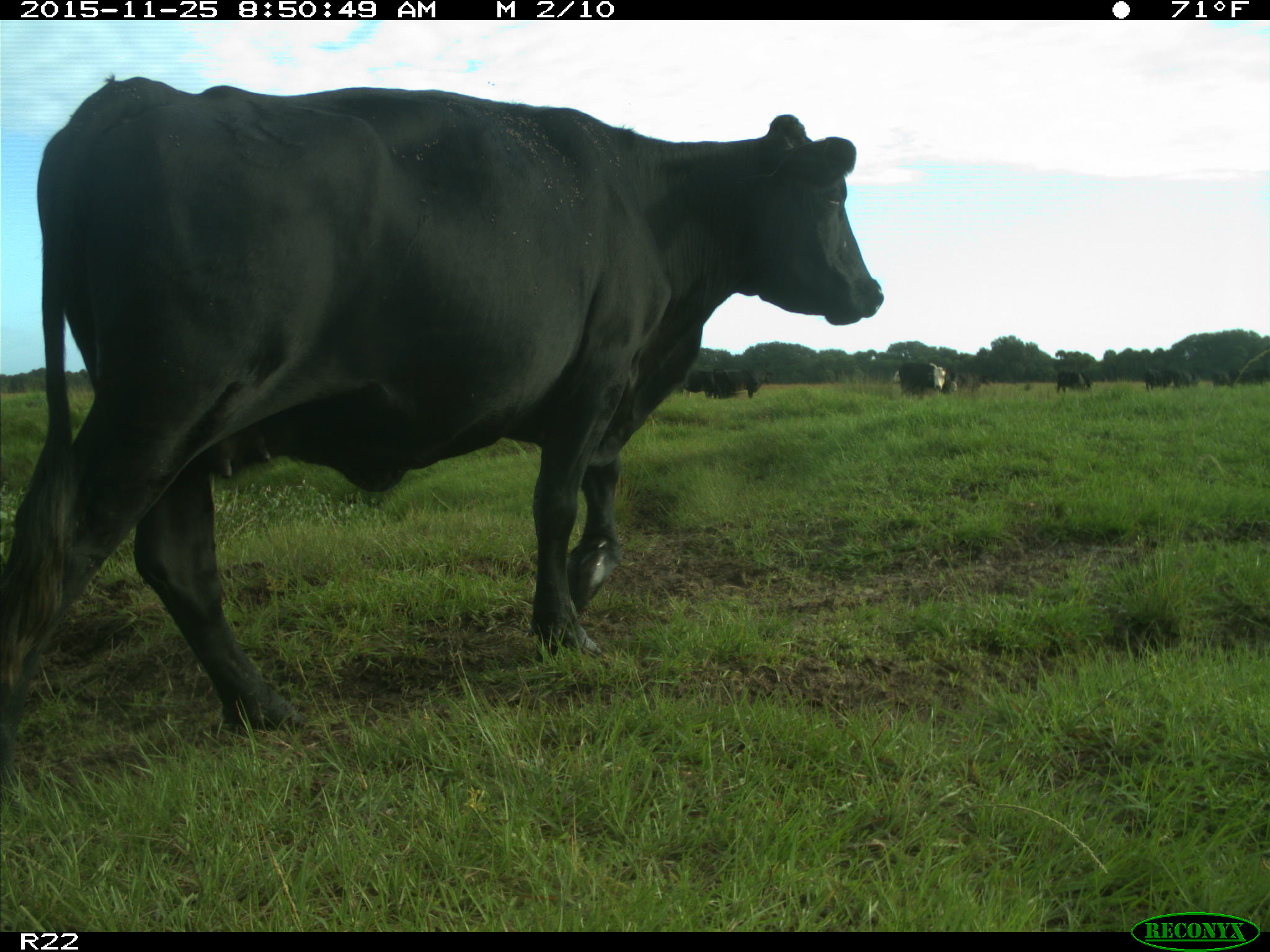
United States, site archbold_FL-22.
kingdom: Animalia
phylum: Chordata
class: Mammalia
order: Artiodactyla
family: Bovidae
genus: Bos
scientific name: Bos taurus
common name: domestic cow